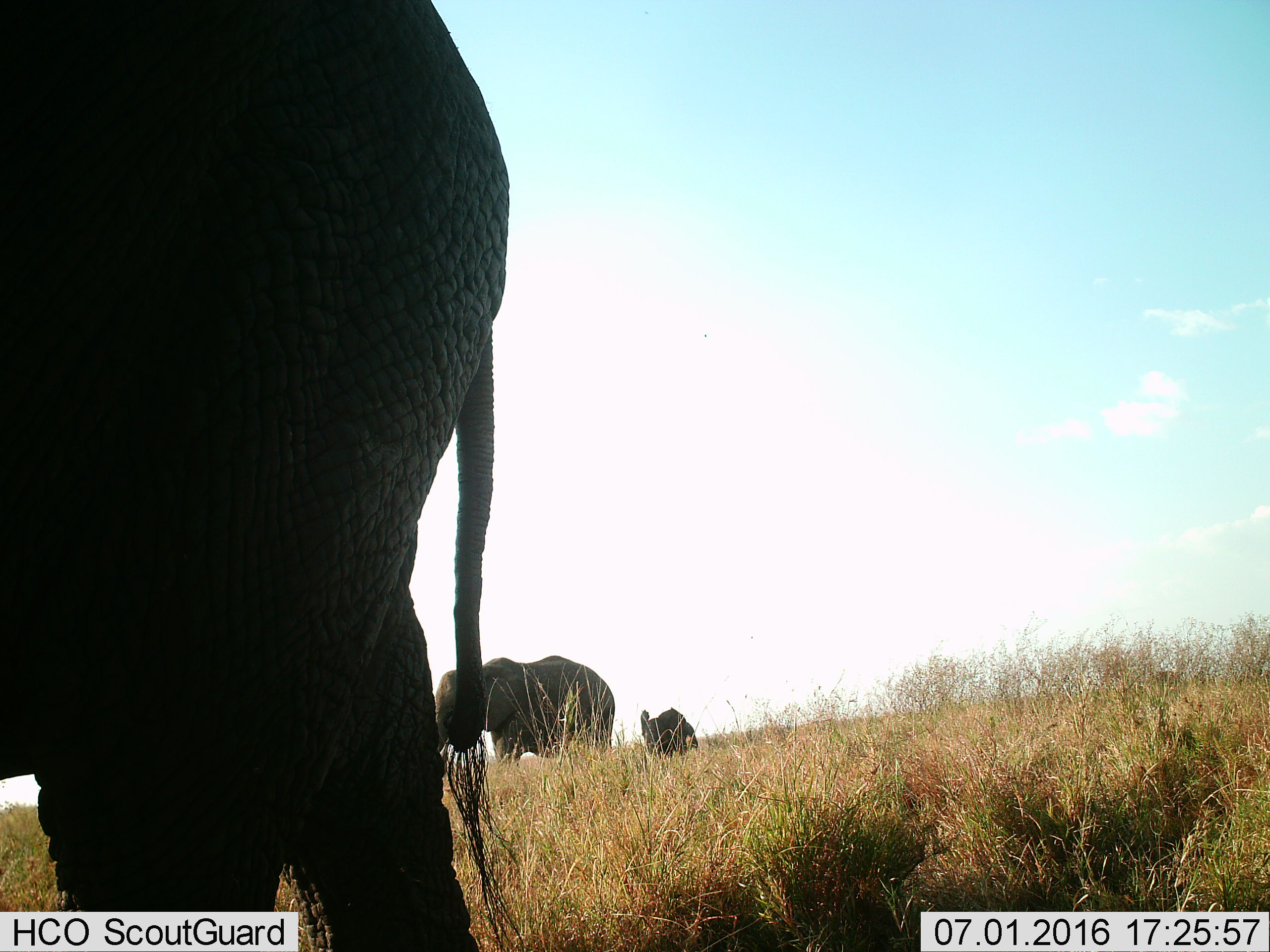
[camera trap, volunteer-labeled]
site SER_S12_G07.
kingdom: Animalia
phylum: Chordata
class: Mammalia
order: Proboscidea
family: Elephantidae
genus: Loxodonta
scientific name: Loxodonta africana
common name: african bush elephant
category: elephant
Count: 3.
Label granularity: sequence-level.